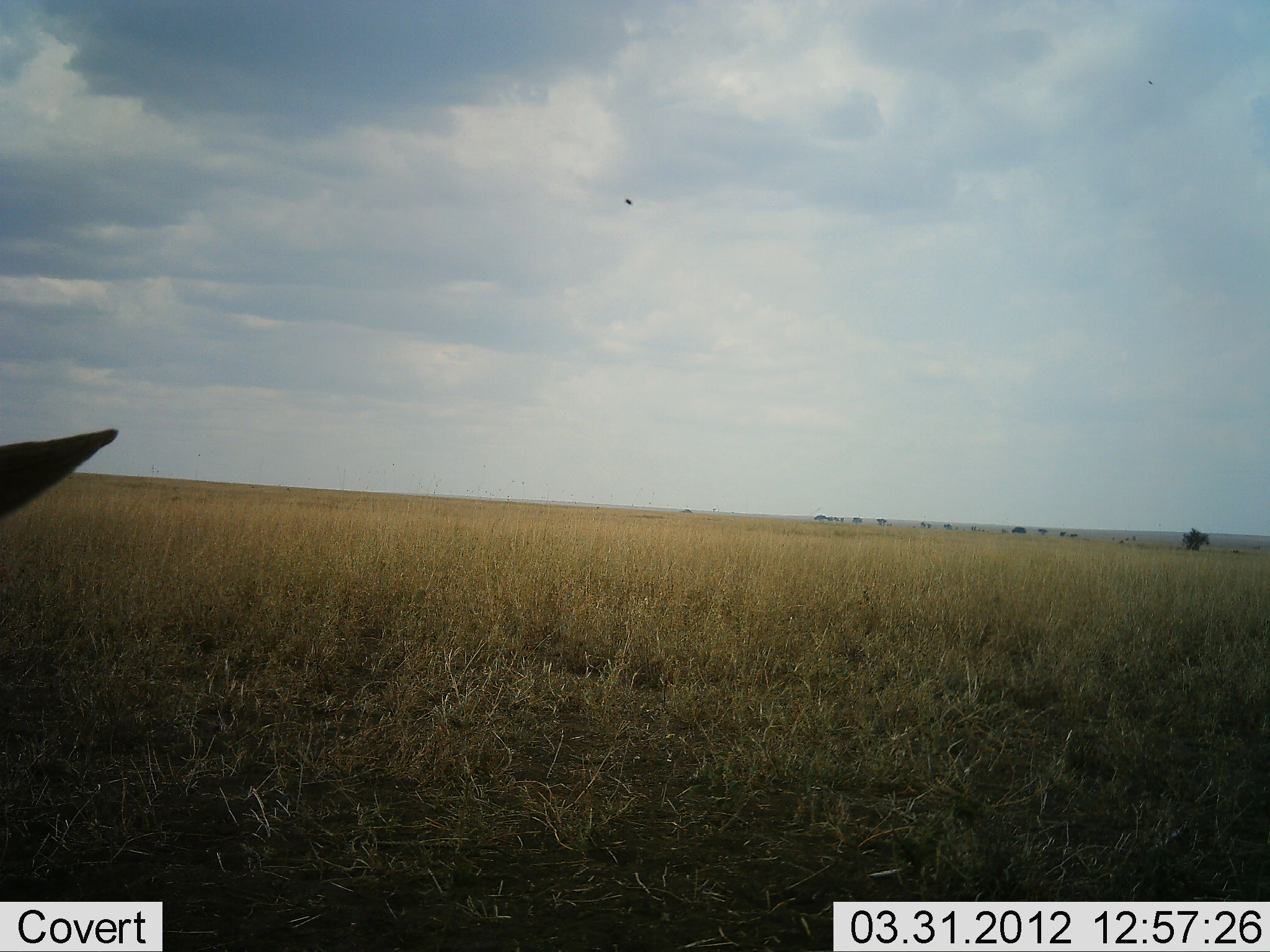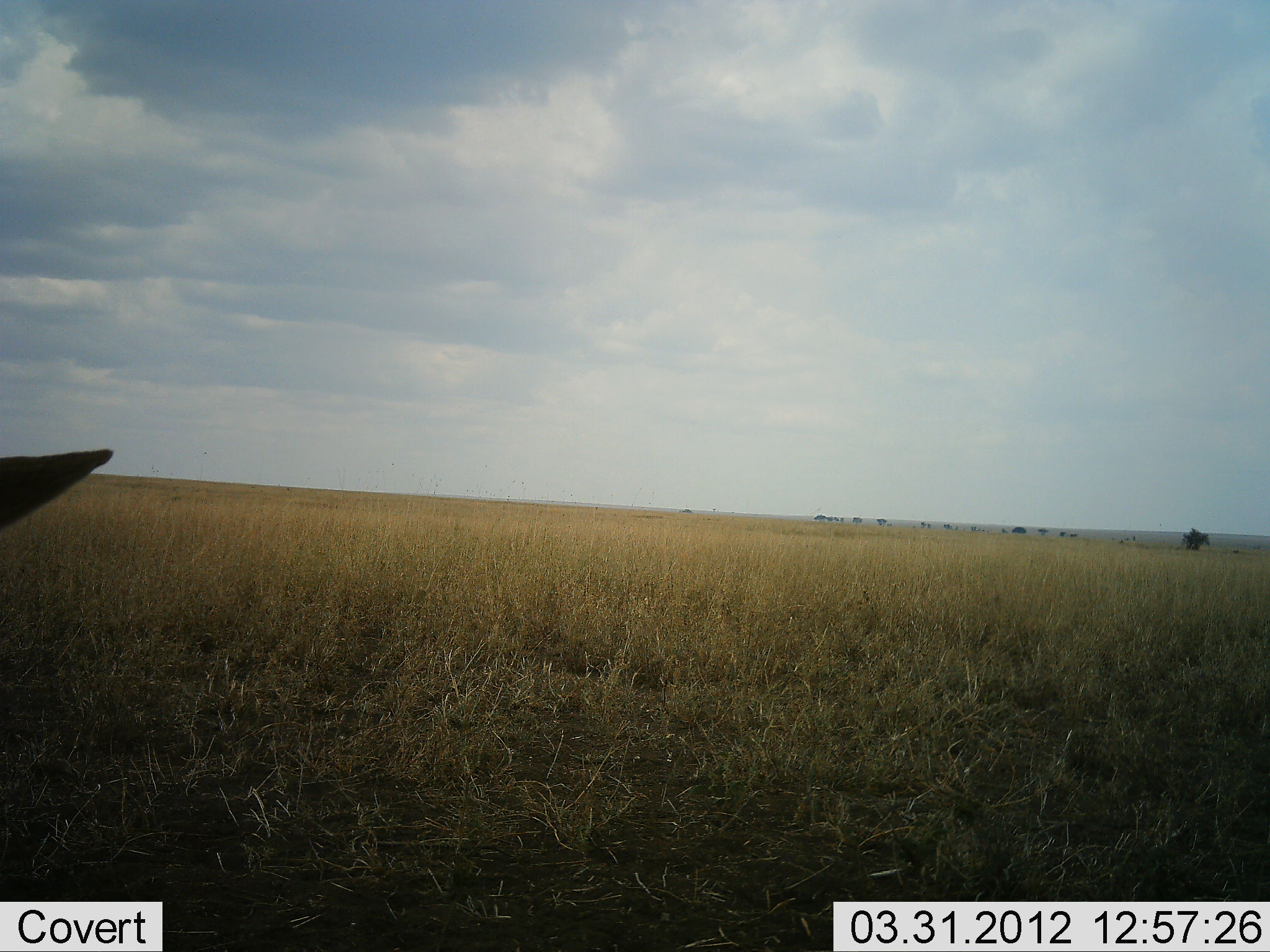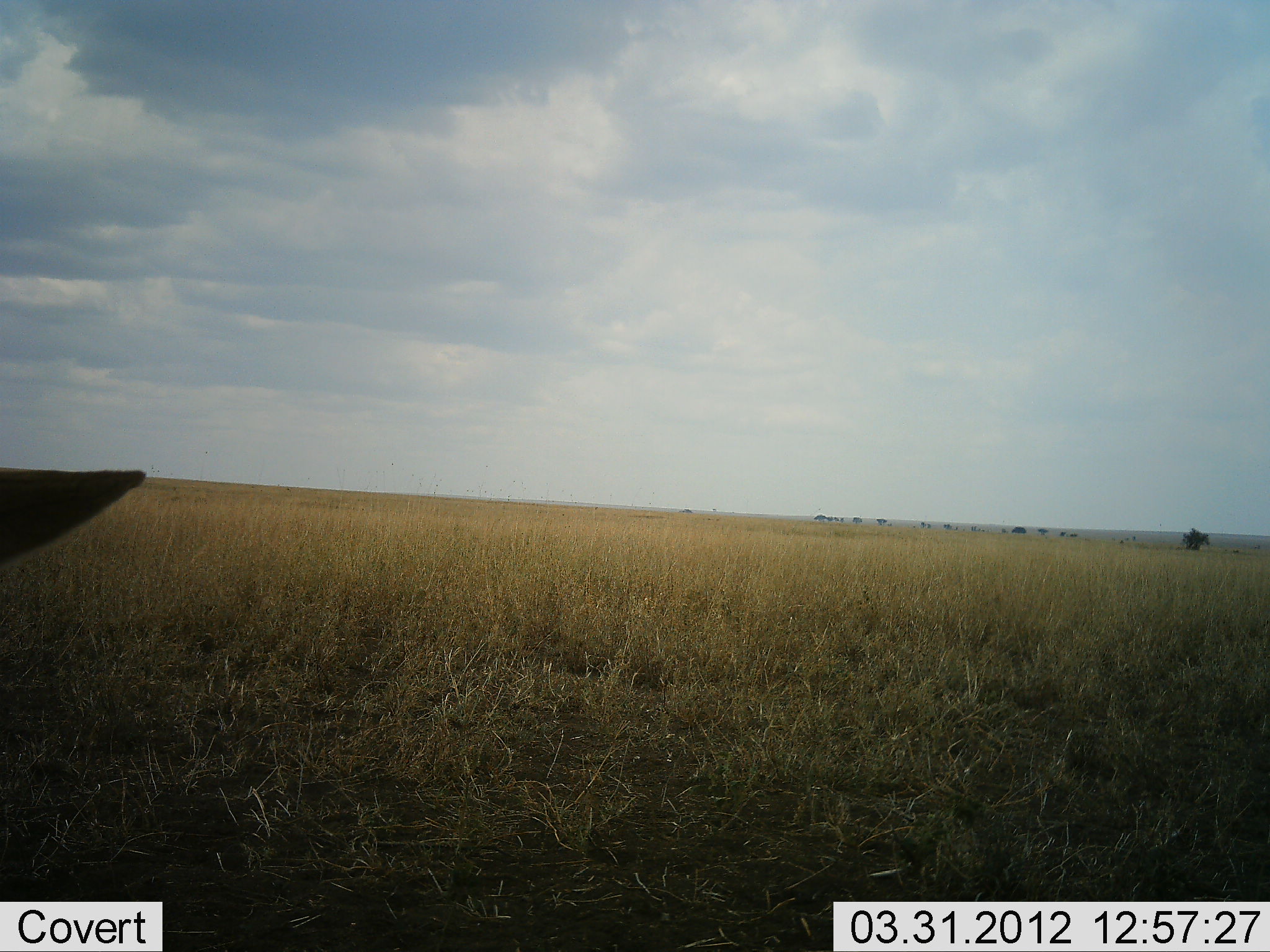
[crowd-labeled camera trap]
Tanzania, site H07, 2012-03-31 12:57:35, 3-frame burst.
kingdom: Animalia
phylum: Chordata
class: Mammalia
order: Artiodactyla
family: Bovidae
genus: Alcelaphus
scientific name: Alcelaphus buselaphus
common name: hartebeest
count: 1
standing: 43%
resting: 57%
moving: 0%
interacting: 0%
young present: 0%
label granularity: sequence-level